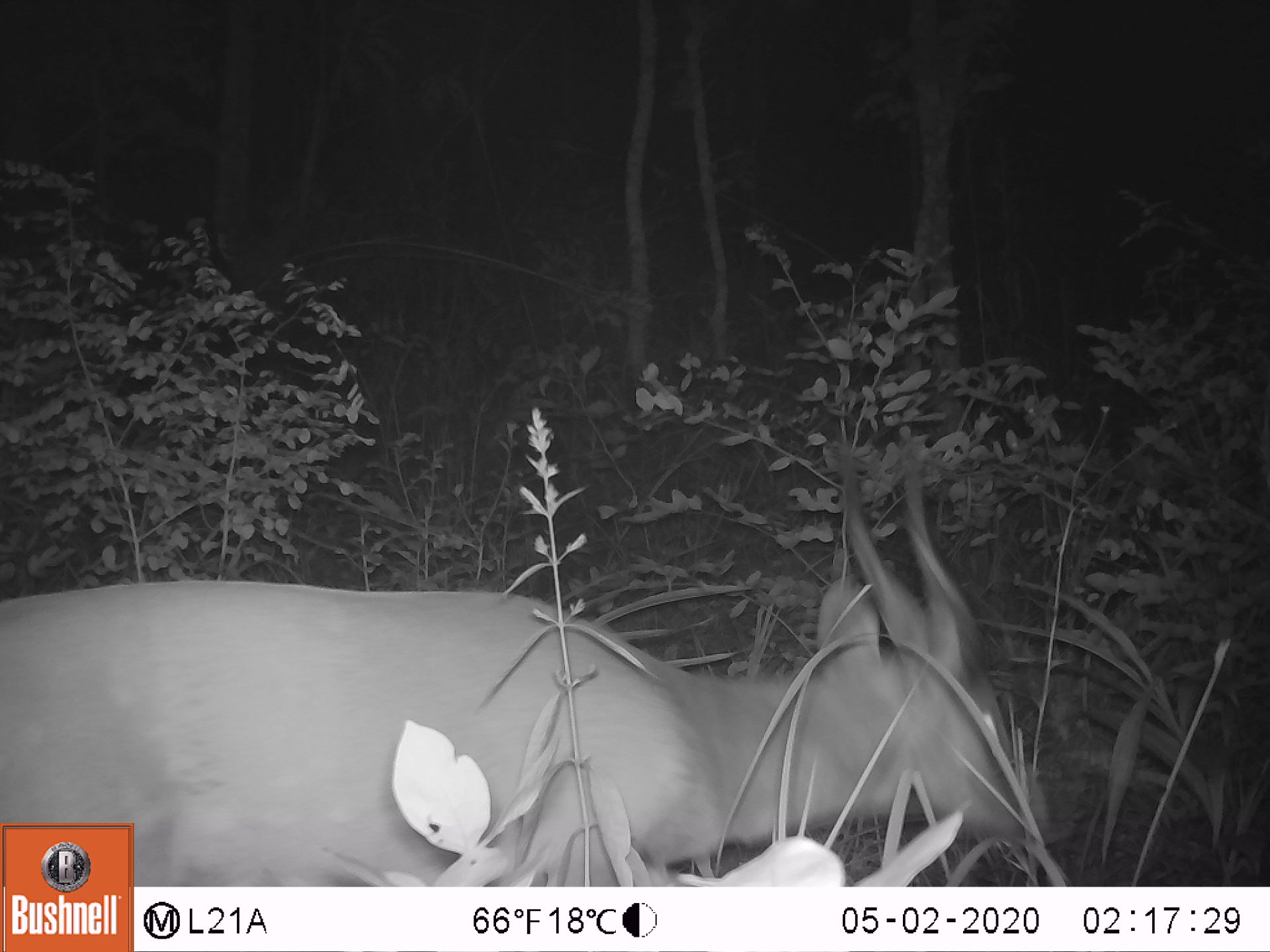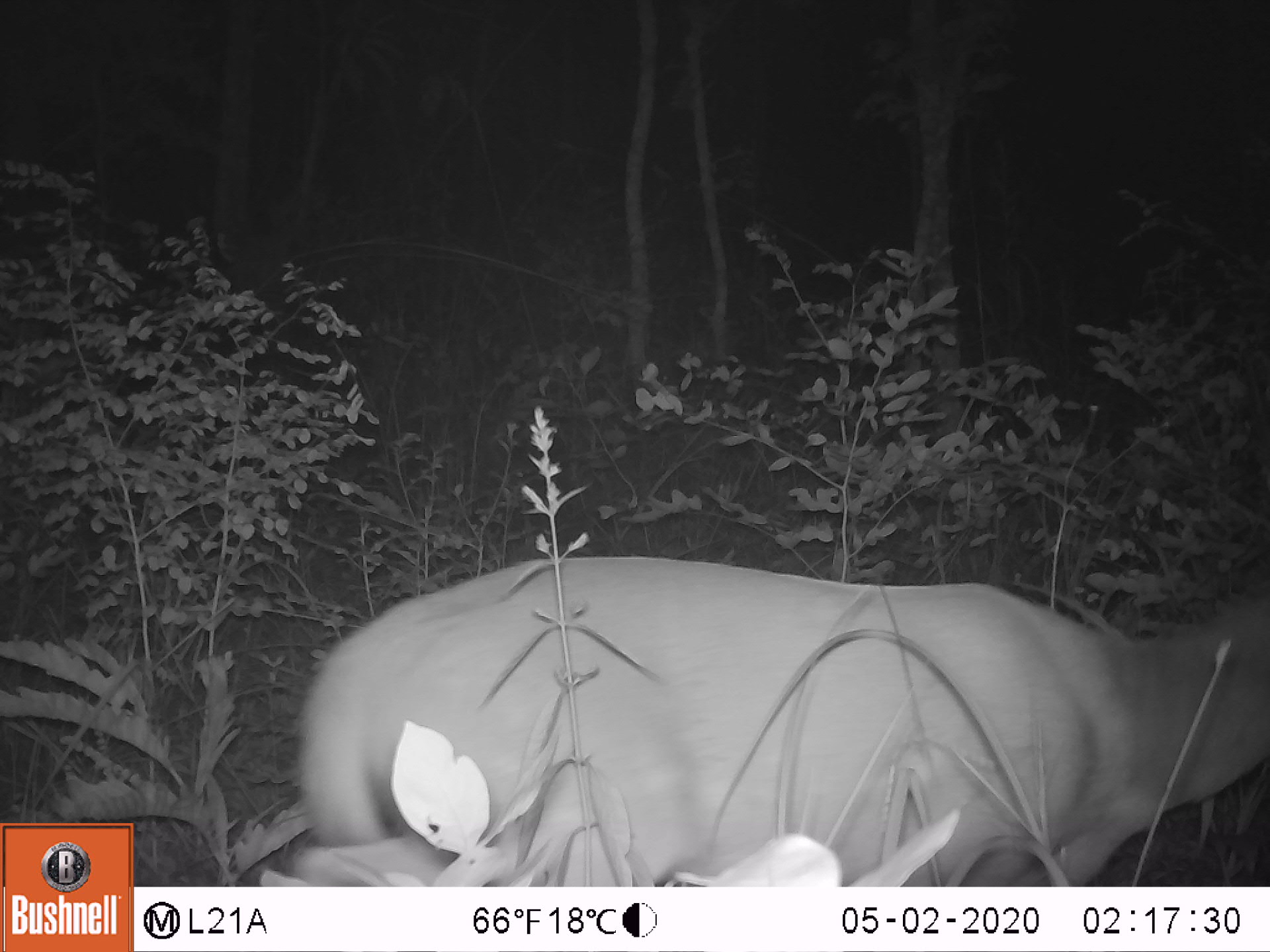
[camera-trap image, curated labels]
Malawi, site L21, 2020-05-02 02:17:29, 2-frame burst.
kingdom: Animalia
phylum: Chordata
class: Mammalia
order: Artiodactyla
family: Bovidae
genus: Tragelaphus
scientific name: Tragelaphus sylvaticus sylvaticus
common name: cape bushbuck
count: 1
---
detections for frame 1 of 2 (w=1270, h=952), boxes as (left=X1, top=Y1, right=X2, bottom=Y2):
cape bushbuck: (left=136, top=431, right=1050, bottom=882)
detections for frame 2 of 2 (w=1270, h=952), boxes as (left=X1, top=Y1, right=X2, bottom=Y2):
cape bushbuck: (left=297, top=557, right=1262, bottom=883)